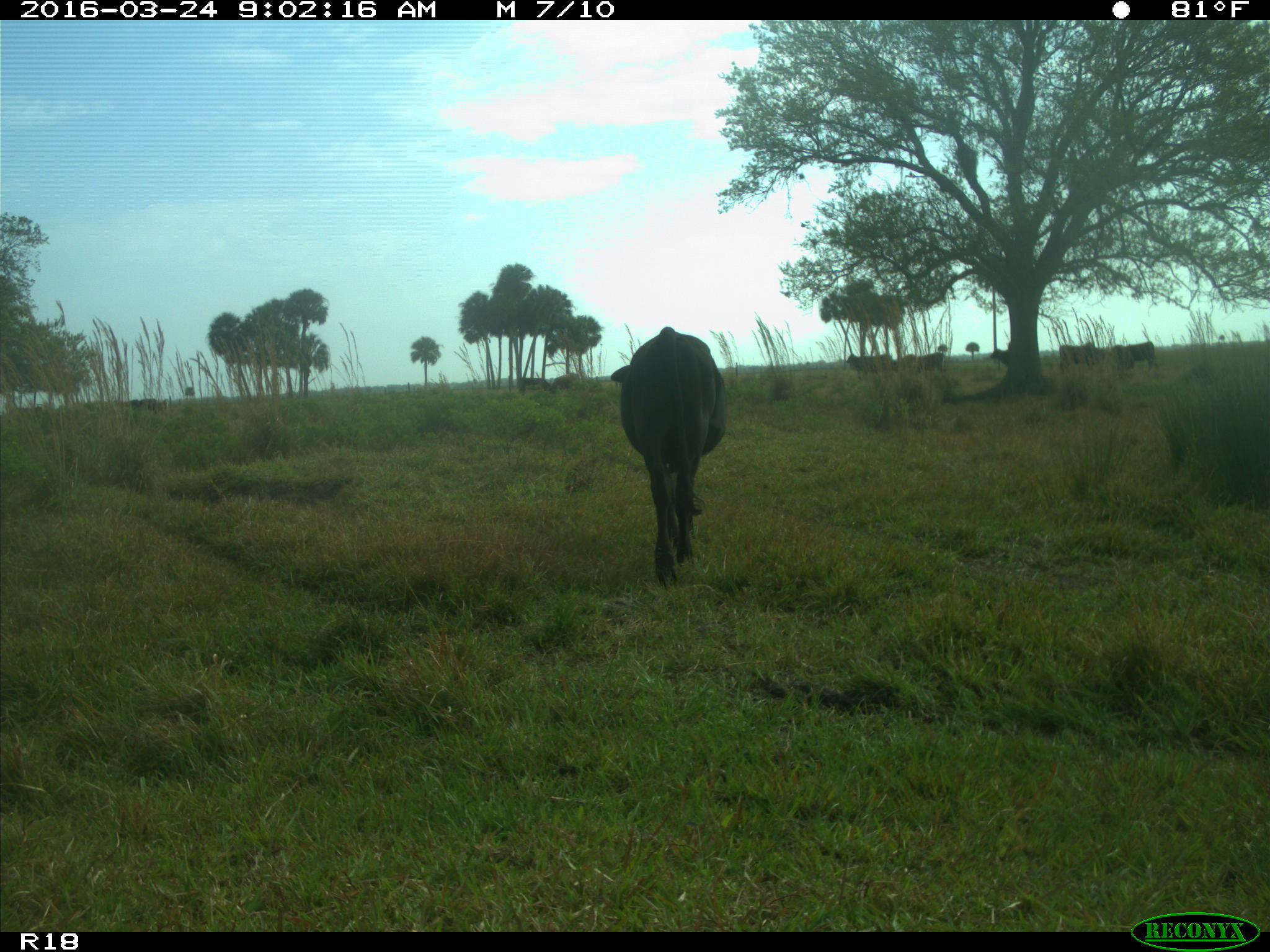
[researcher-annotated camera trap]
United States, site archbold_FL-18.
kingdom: Animalia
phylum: Chordata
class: Mammalia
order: Artiodactyla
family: Bovidae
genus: Bos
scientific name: Bos taurus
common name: domestic cow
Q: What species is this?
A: Bos taurus (domestic cow).